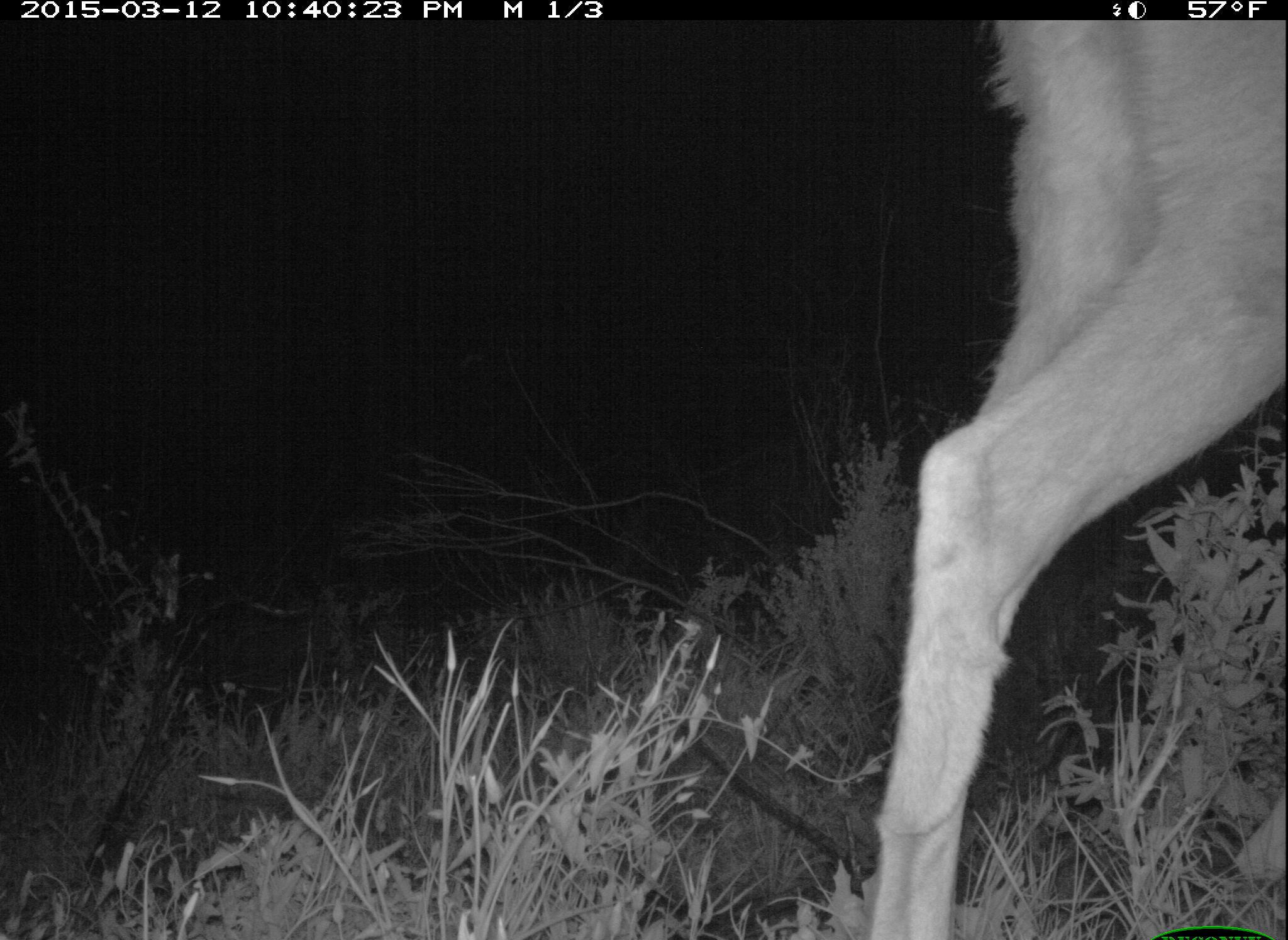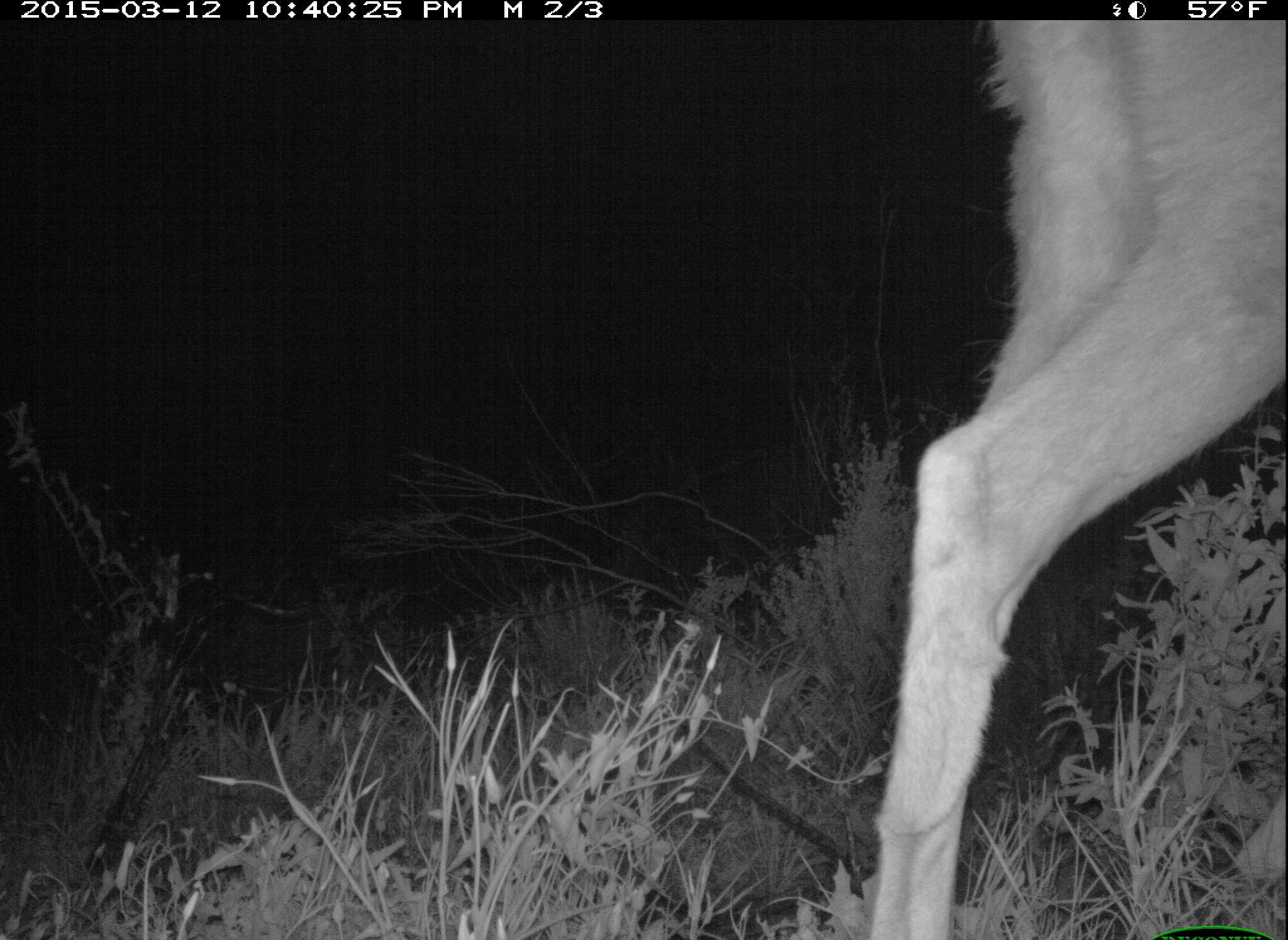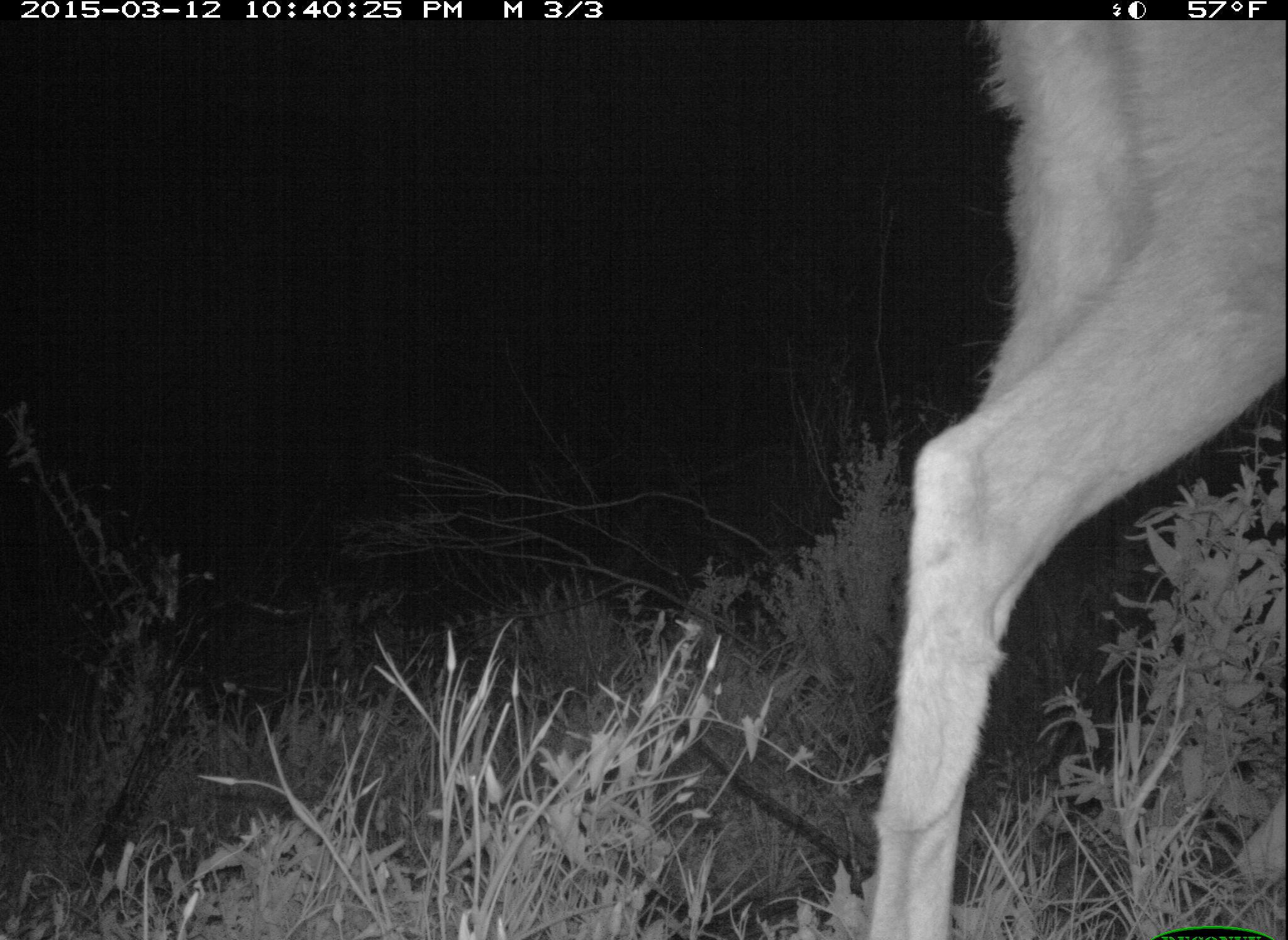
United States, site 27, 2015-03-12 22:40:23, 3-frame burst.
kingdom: Animalia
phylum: Chordata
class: Mammalia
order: Artiodactyla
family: Cervidae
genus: Odocoileus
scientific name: Odocoileus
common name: deer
Deer (Odocoileus).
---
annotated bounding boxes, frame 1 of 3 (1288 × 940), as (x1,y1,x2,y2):
deer: (862,19,1284,940)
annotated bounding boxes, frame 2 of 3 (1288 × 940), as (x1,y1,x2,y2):
deer: (863,19,1284,940)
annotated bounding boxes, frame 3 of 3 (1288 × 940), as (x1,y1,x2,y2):
deer: (863,19,1287,938)